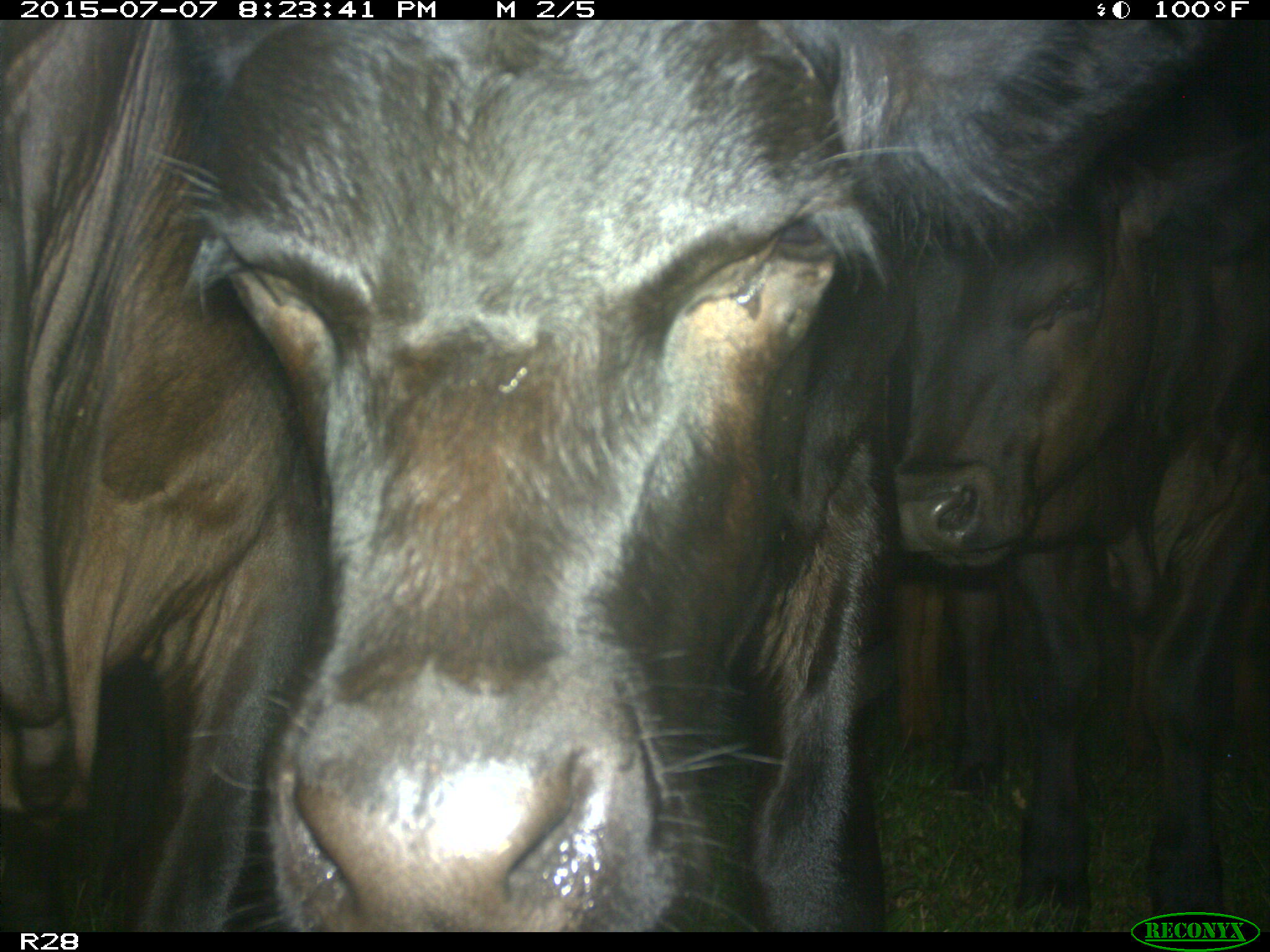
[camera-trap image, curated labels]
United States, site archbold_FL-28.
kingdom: Animalia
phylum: Chordata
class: Mammalia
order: Artiodactyla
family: Bovidae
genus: Bos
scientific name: Bos taurus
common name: domestic cow